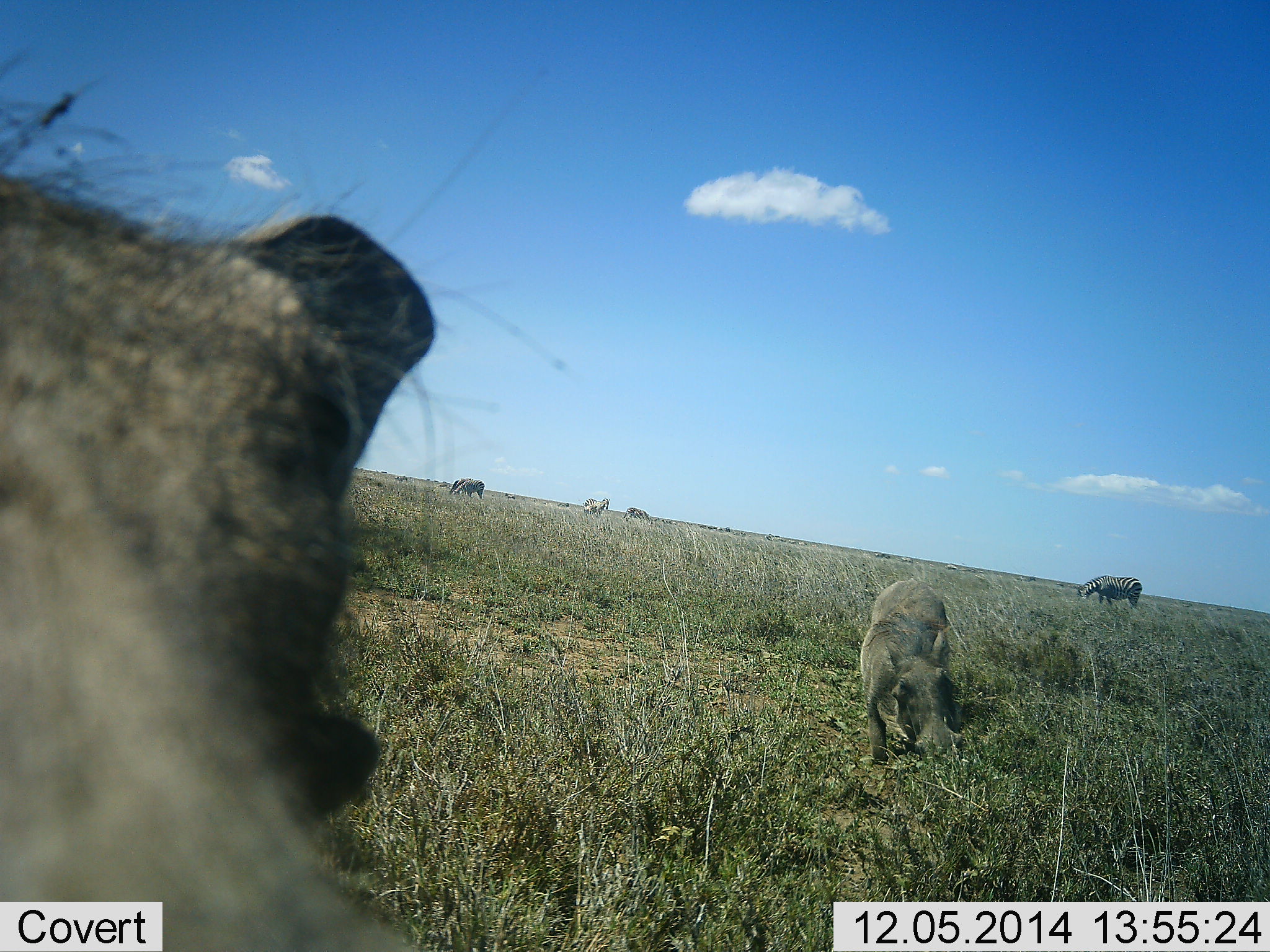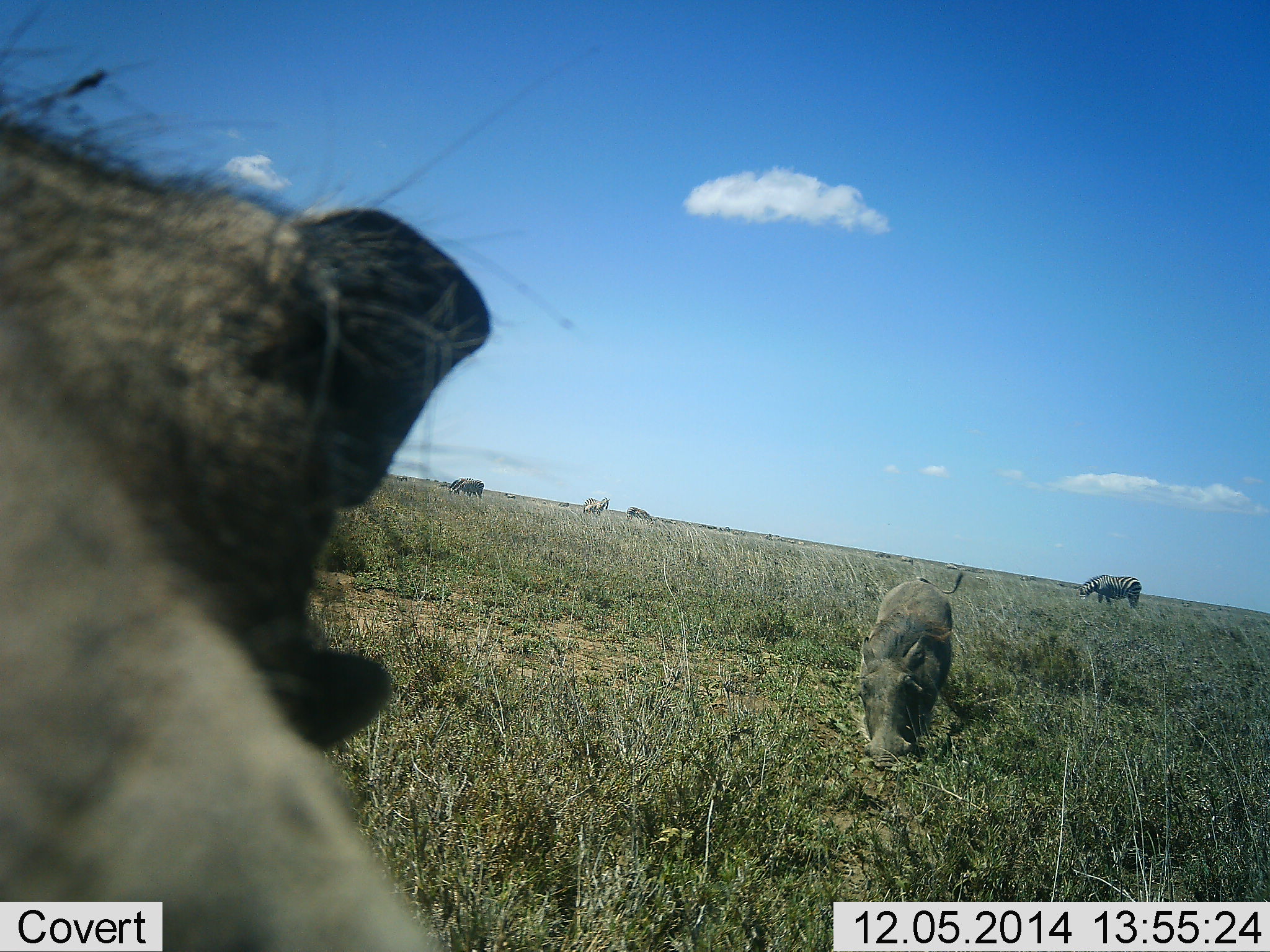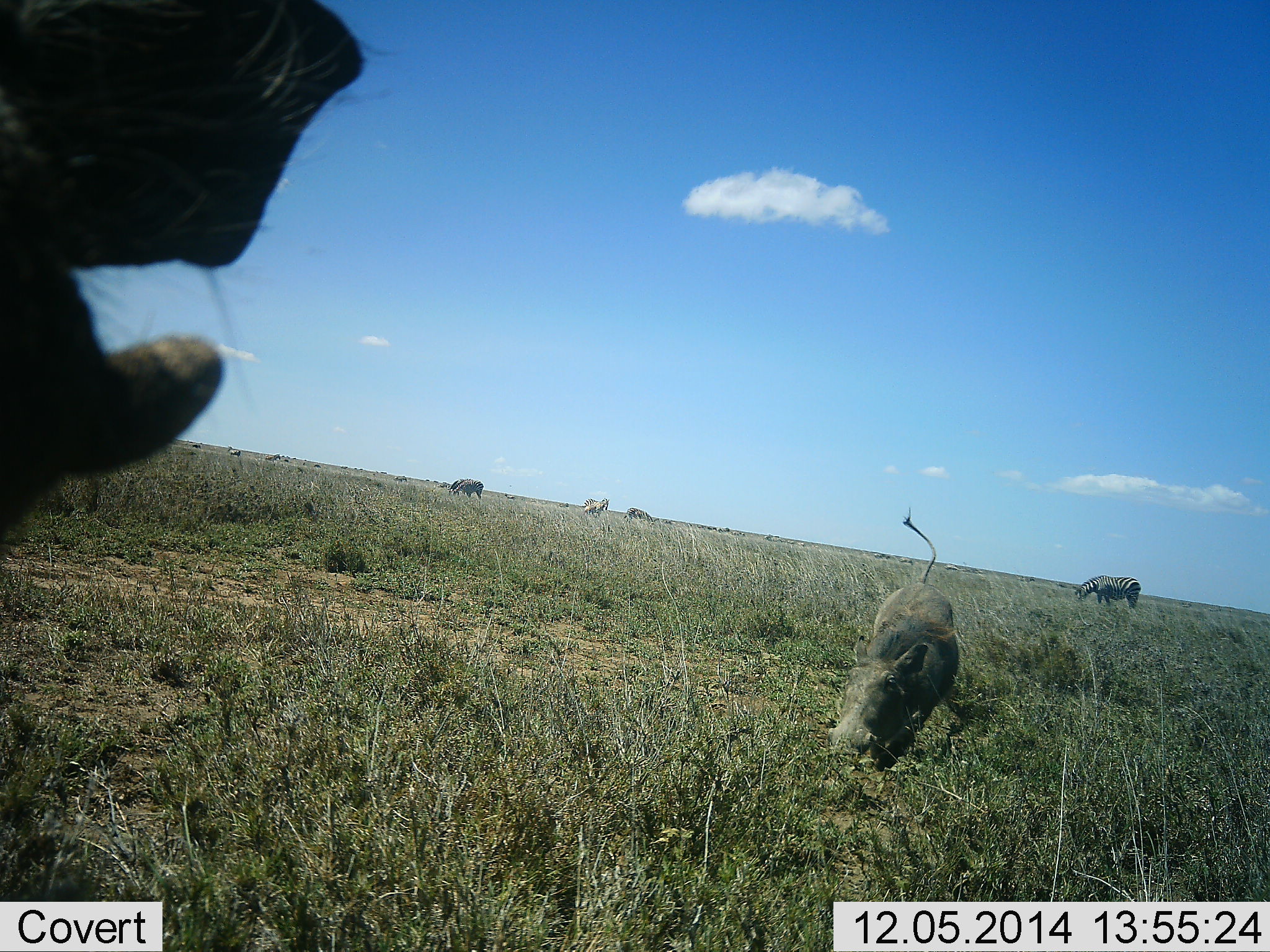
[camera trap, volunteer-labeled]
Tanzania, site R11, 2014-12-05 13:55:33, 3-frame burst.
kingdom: Animalia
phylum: Chordata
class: Mammalia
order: Artiodactyla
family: Suidae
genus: Phacochoerus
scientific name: Phacochoerus africanus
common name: warthog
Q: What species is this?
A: Warthog (Phacochoerus africanus).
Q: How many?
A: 2.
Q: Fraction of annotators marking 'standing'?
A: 50%.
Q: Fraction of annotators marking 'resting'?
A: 8%.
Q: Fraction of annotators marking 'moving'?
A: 17%.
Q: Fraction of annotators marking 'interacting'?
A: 17%.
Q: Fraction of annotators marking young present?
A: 0%.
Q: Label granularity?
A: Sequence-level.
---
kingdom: Animalia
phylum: Chordata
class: Mammalia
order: Perissodactyla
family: Equidae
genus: Equus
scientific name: Equus quagga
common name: plains zebra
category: zebra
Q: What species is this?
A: Zebra (plains zebra) (Equus quagga).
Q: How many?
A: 4.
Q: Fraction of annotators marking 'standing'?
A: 60%.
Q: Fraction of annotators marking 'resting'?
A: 0%.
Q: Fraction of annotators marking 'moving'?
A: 0%.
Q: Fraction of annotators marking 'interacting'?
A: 0%.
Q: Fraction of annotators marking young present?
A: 0%.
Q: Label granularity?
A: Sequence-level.